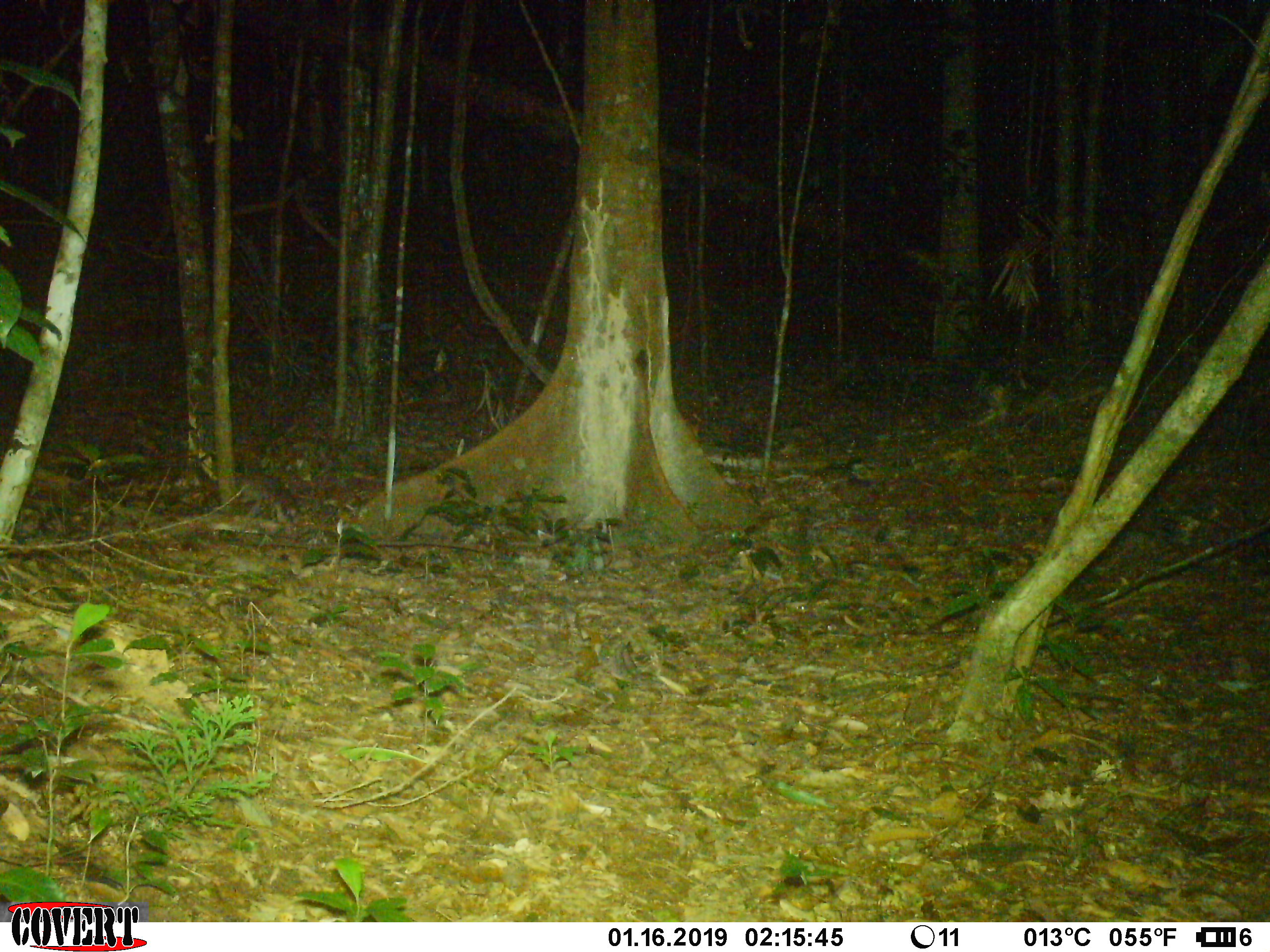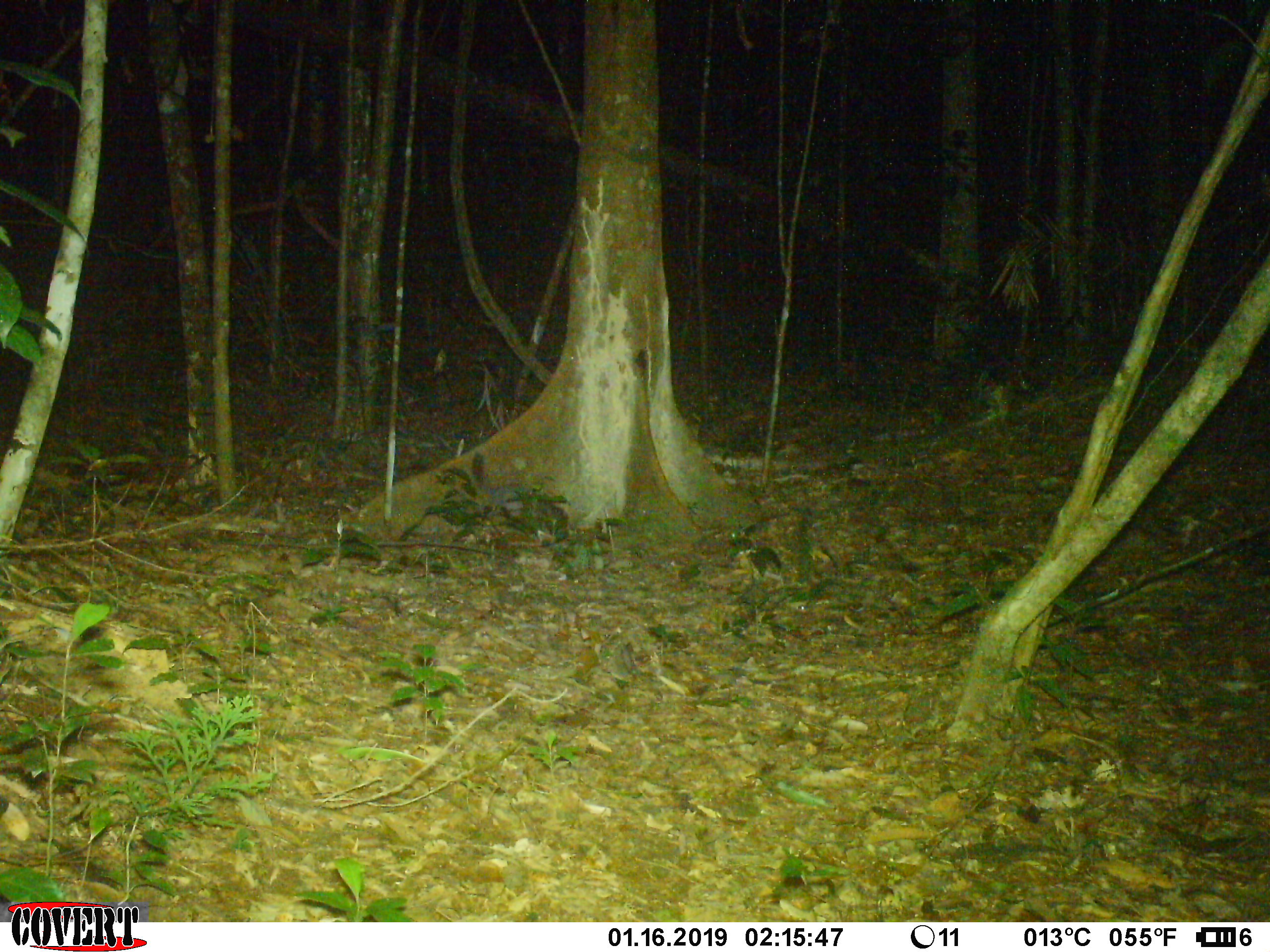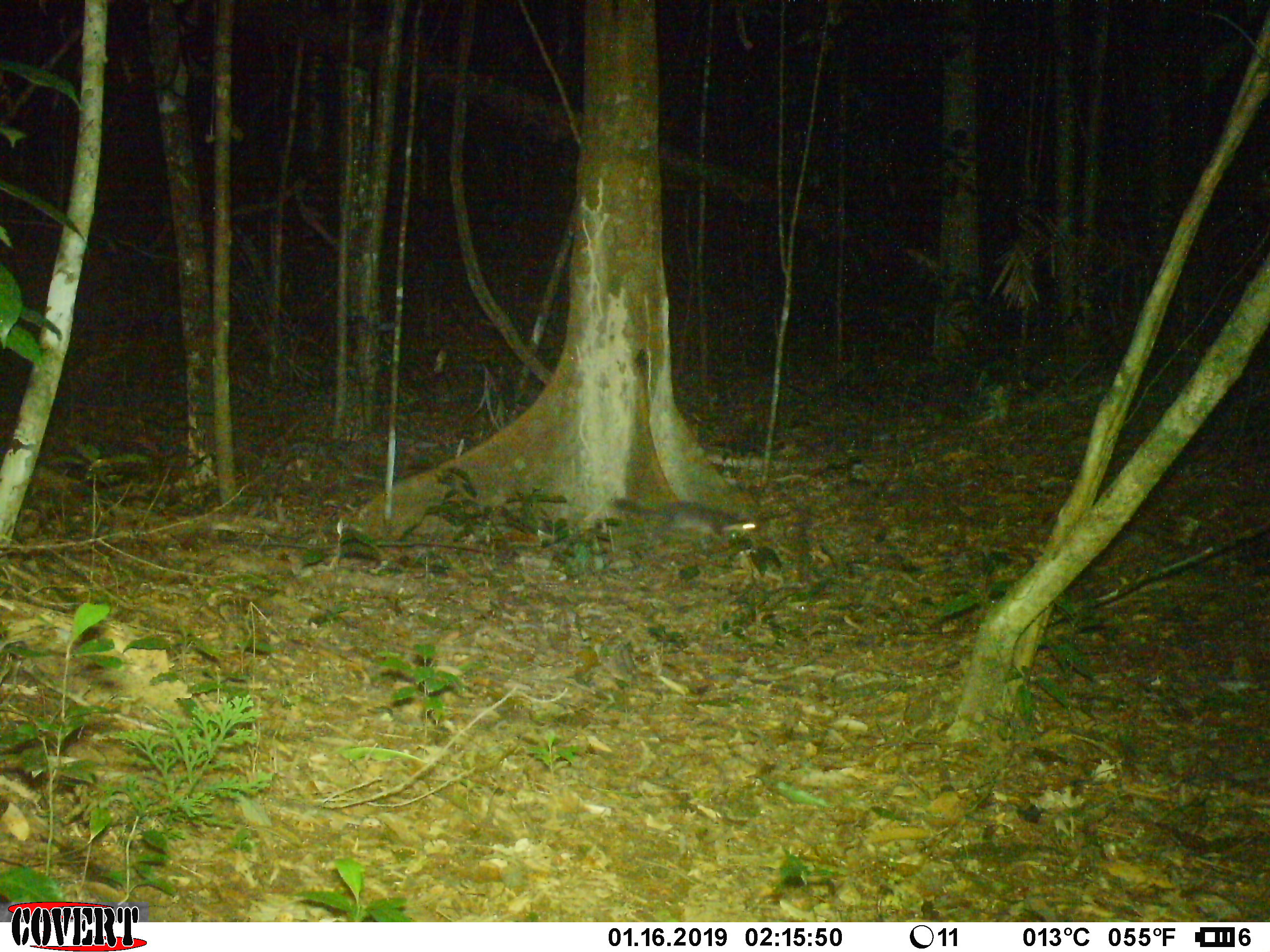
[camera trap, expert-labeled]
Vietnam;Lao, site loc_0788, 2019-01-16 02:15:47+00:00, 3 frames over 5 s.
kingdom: Animalia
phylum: Chordata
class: Mammalia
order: Carnivora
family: Mustelidae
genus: Melogale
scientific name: Melogale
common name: ferret badger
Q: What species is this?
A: Ferret badger (Melogale).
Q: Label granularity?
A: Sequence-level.